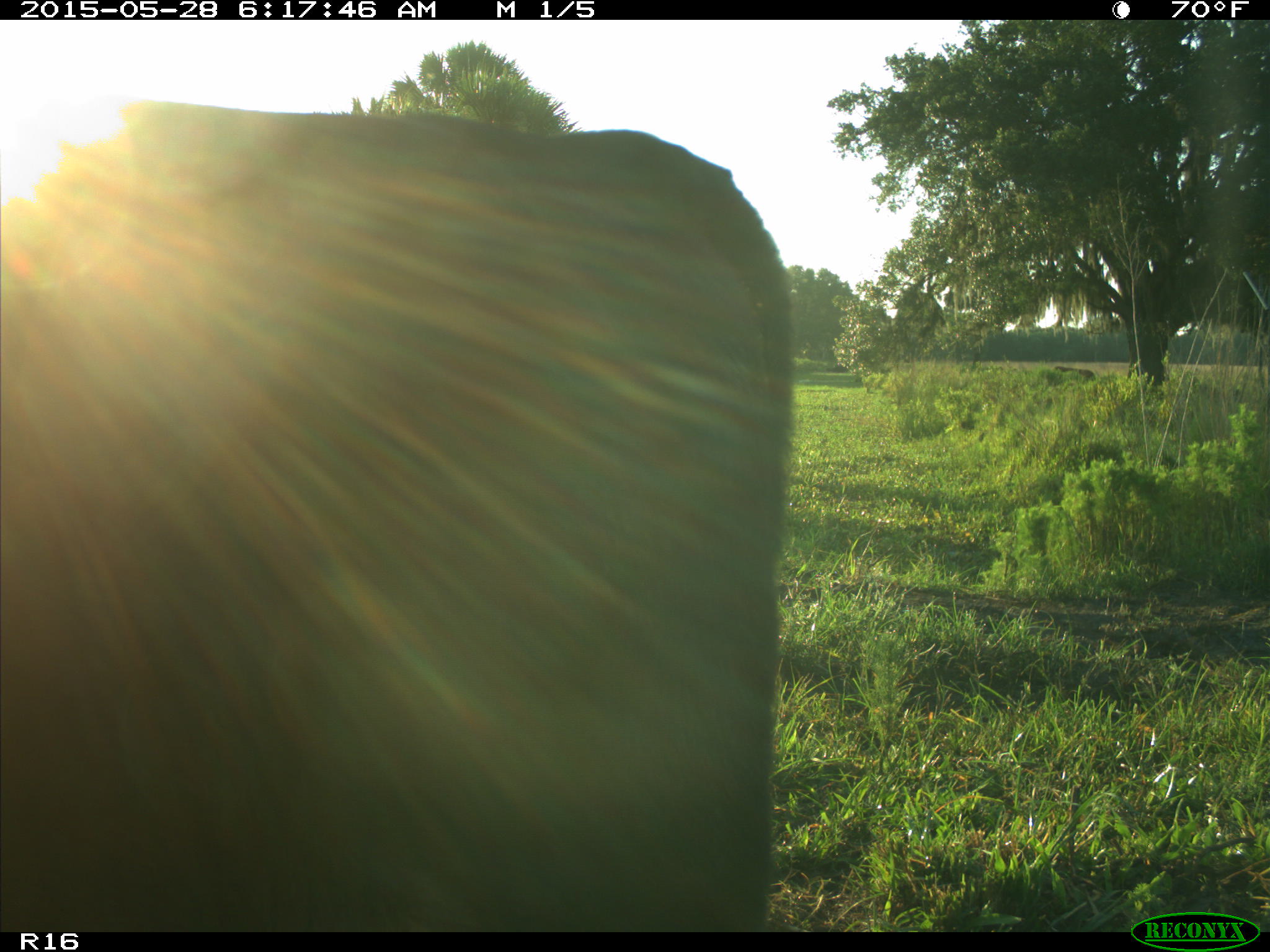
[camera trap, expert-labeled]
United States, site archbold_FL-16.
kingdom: Animalia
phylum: Chordata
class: Mammalia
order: Artiodactyla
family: Bovidae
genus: Bos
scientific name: Bos taurus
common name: domestic cow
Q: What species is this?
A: Bos taurus (domestic cow).